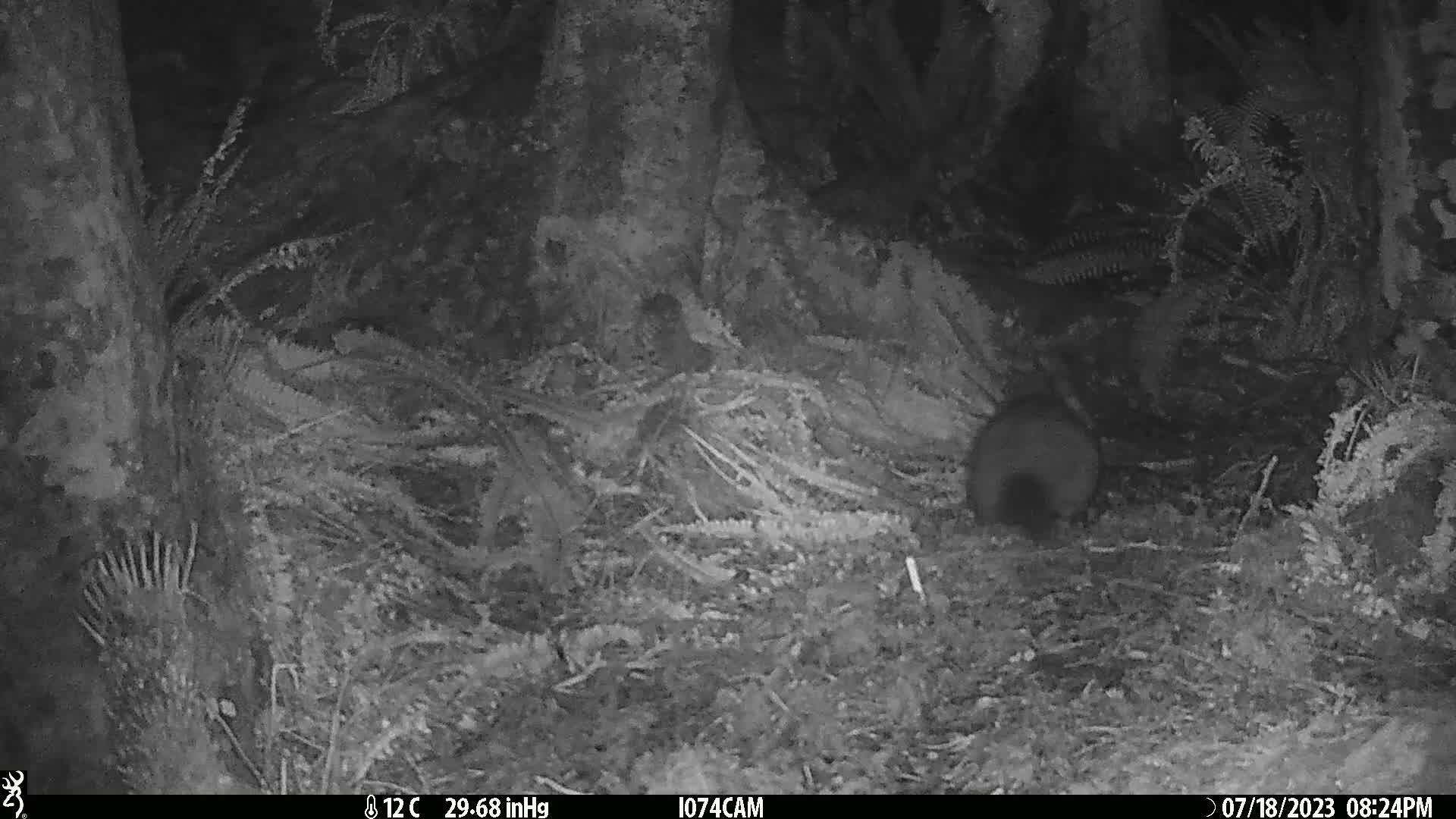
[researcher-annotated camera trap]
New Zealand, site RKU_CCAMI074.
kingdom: Animalia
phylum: Chordata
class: Mammalia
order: Diprotodontia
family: Phalangeridae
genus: Trichosurus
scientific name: Trichosurus vulpecula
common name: common brushtail possum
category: possum